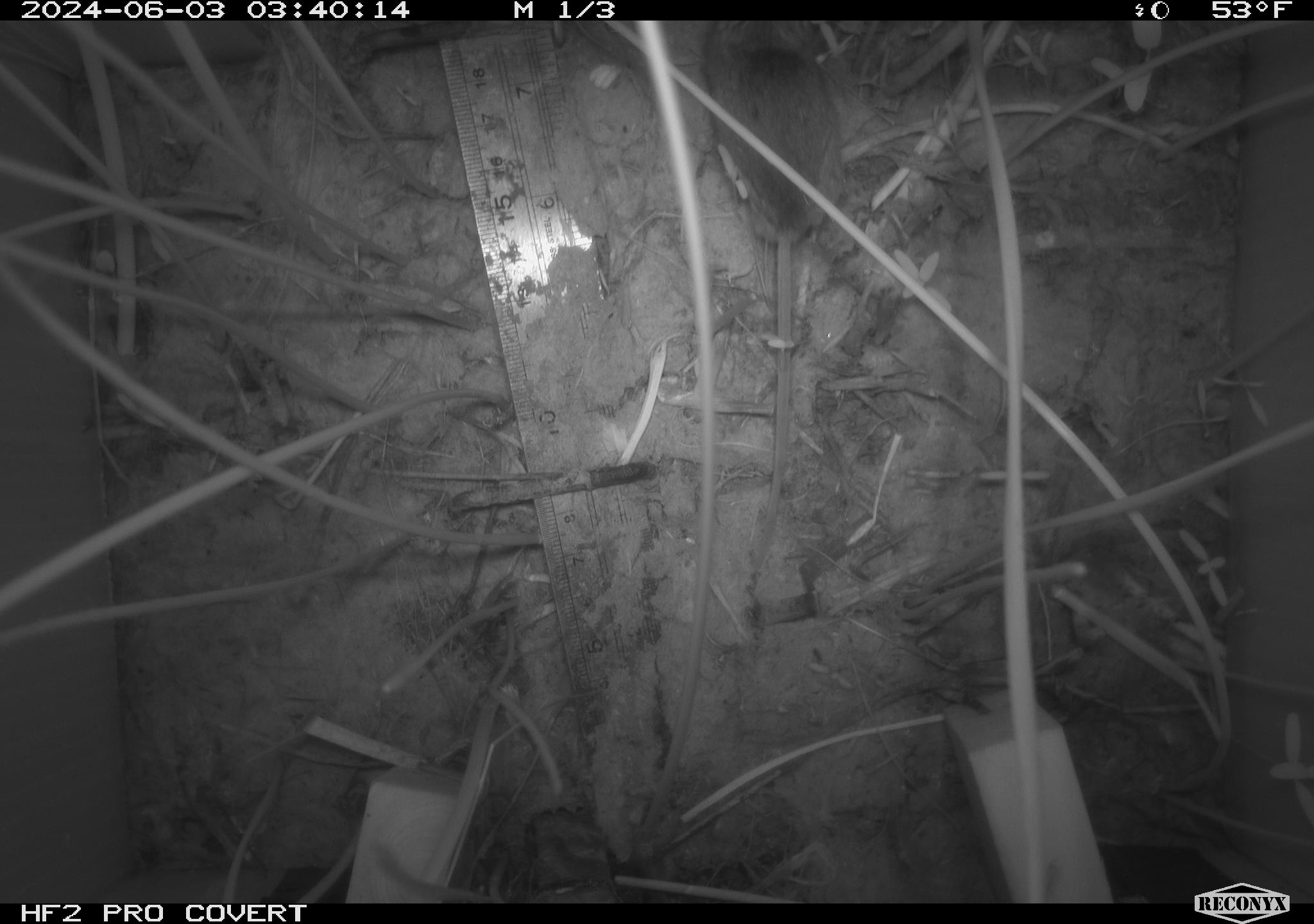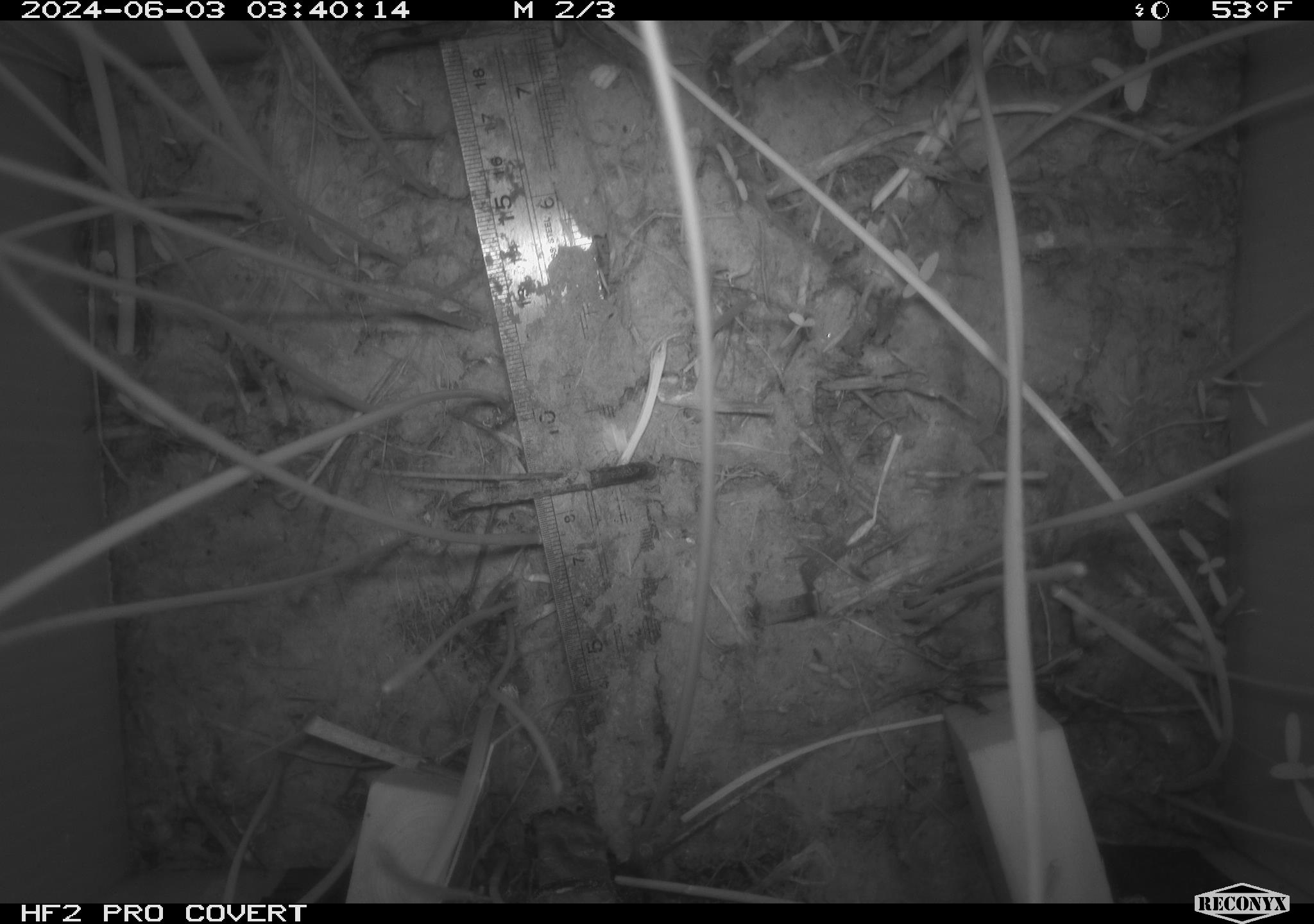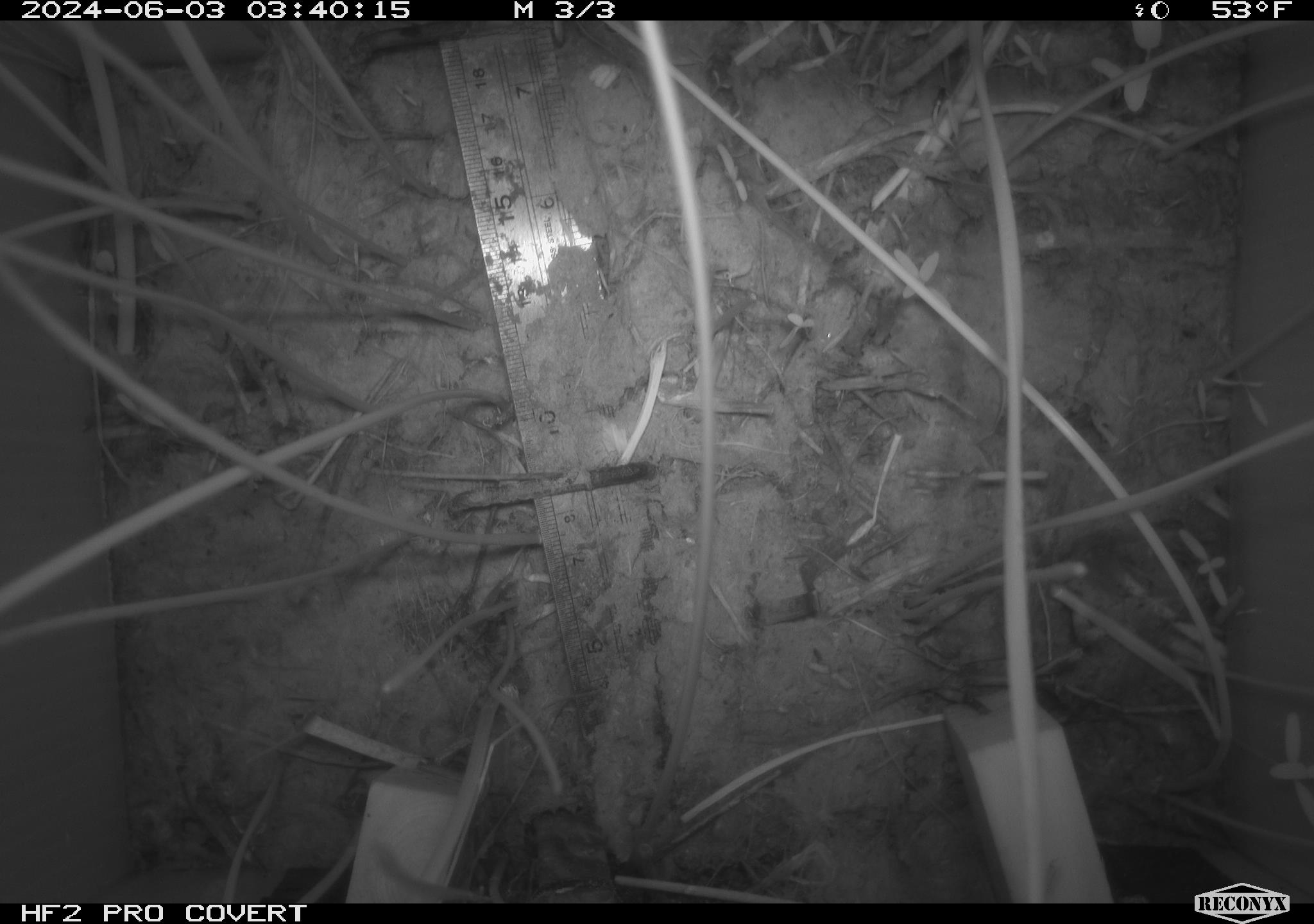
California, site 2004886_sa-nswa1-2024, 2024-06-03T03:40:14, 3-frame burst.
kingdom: Animalia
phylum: Chordata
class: Mammalia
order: Rodentia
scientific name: Rodentia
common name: rodent